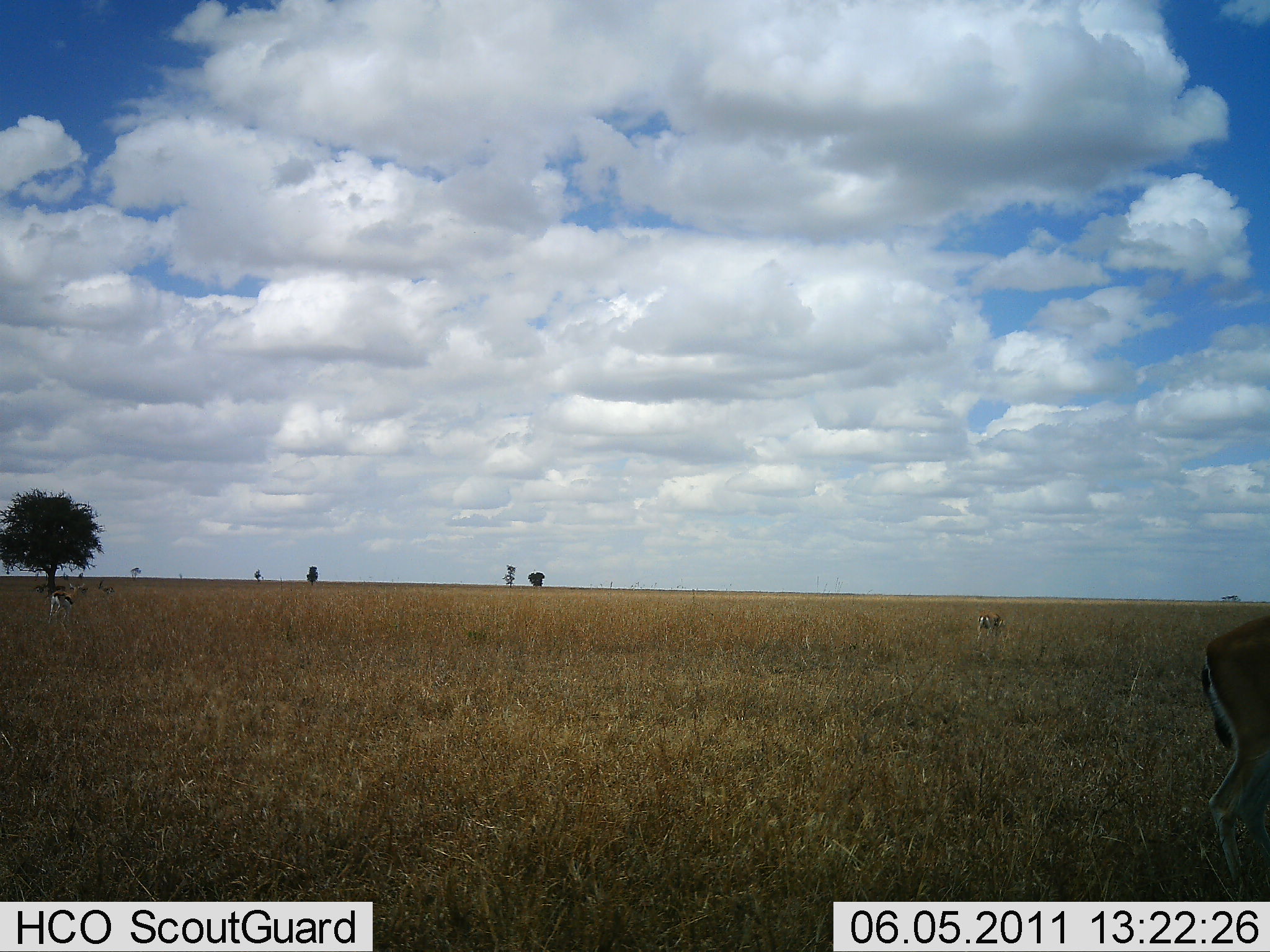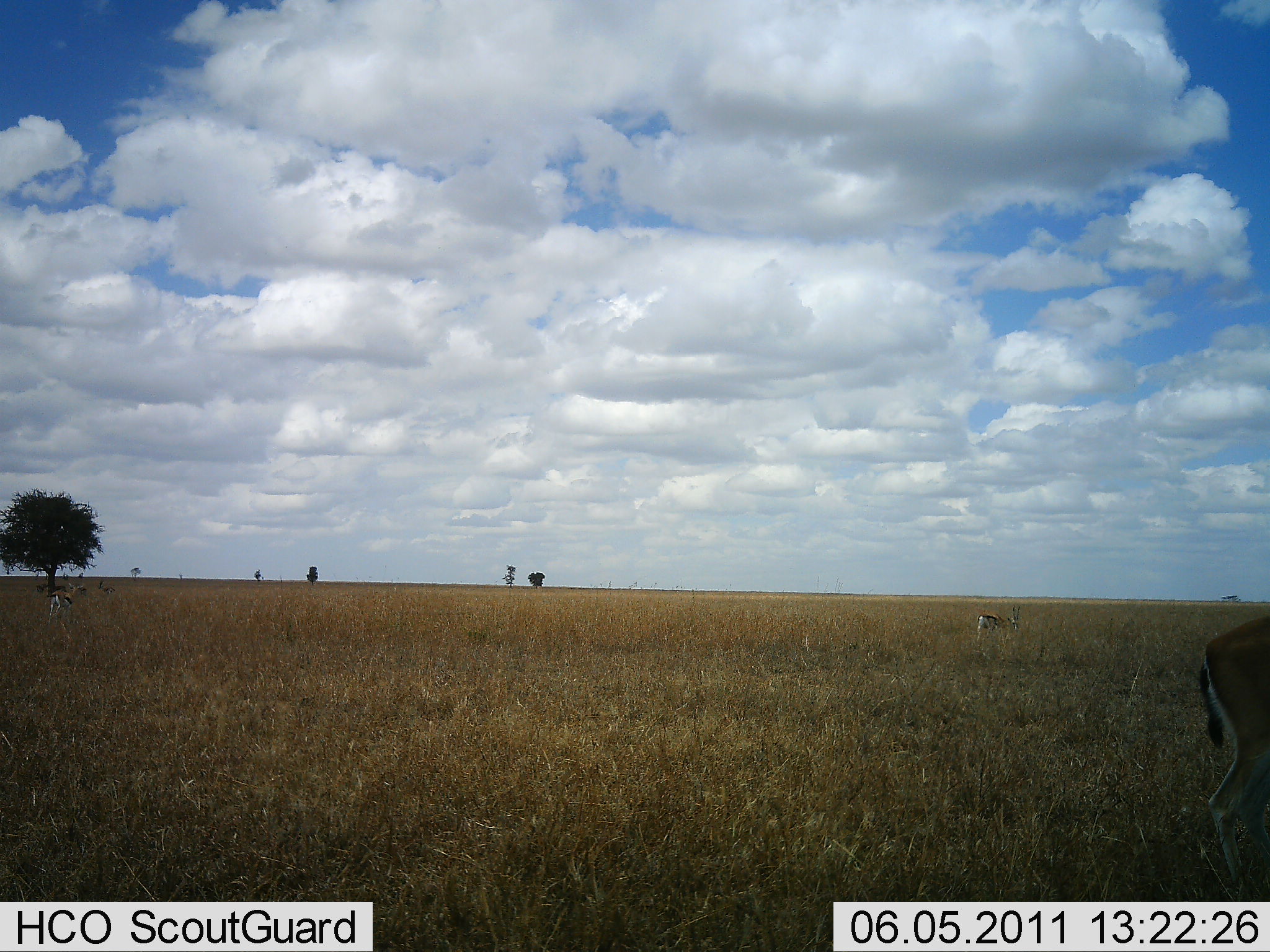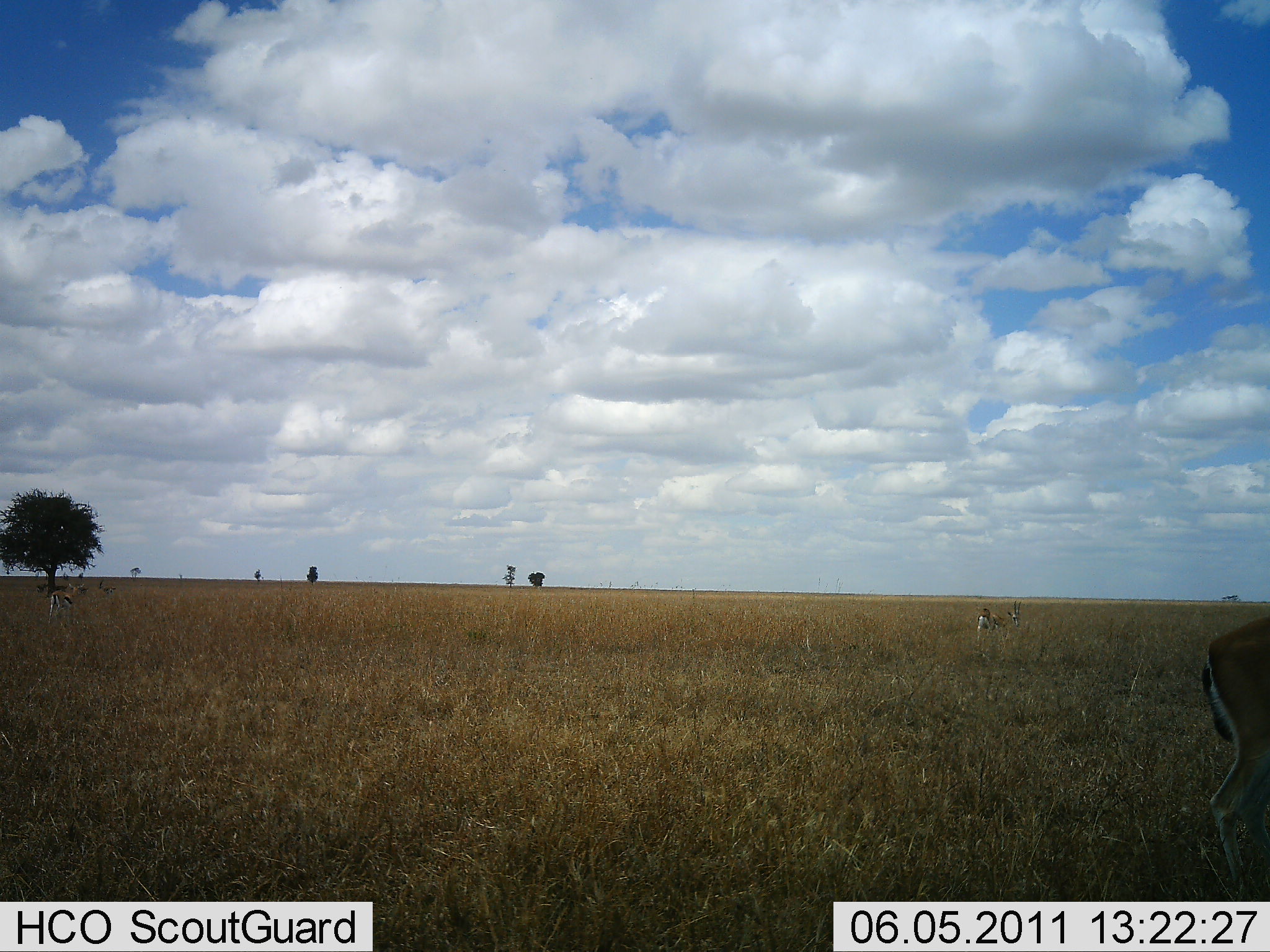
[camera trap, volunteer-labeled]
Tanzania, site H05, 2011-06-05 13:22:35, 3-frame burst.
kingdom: Animalia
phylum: Chordata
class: Mammalia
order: Artiodactyla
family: Bovidae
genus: Eudorcas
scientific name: Eudorcas thomsonii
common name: thomson's gazelle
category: gazellethomsons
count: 3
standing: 92%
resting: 0%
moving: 8%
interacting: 0%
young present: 0%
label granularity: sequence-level